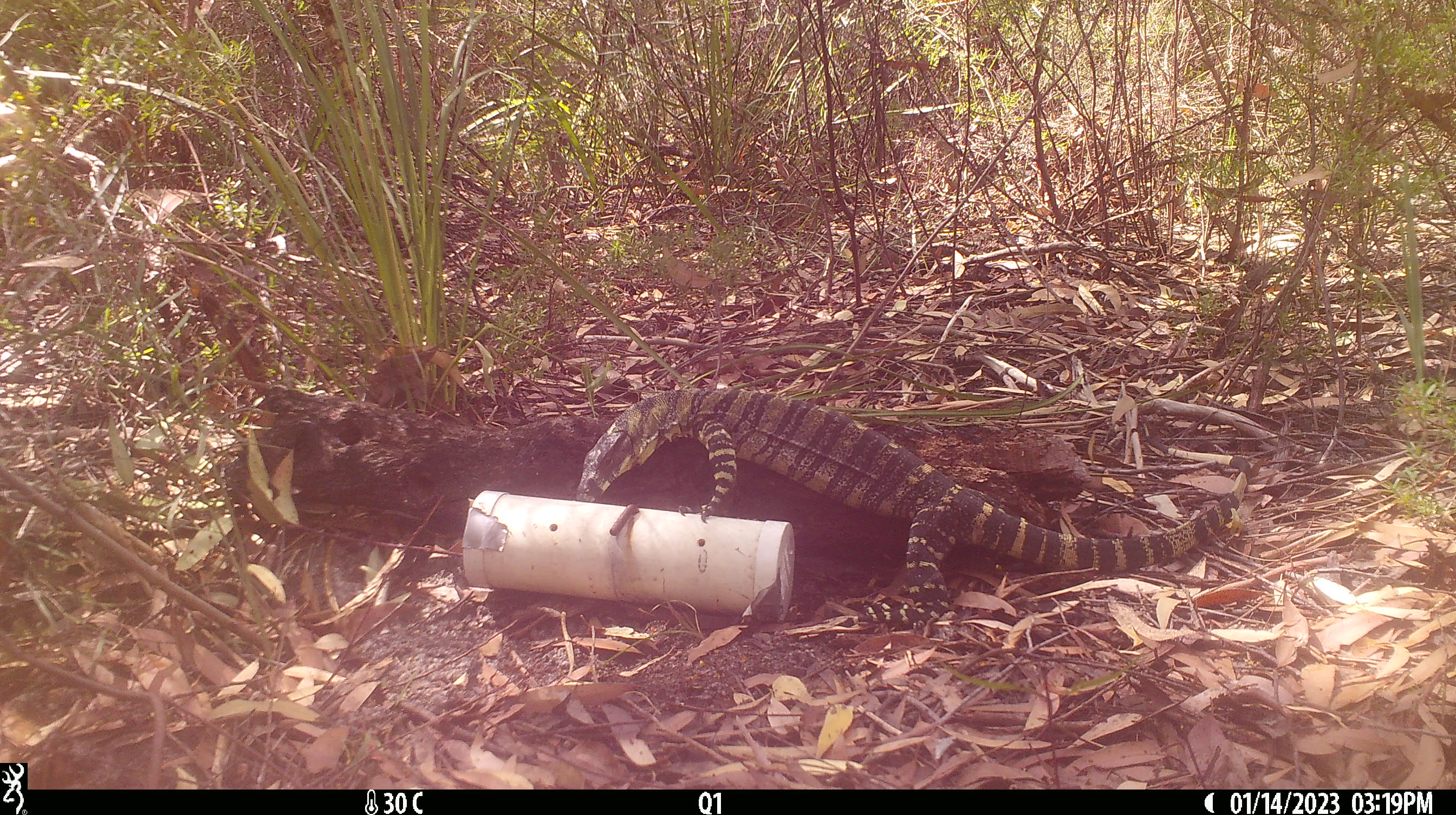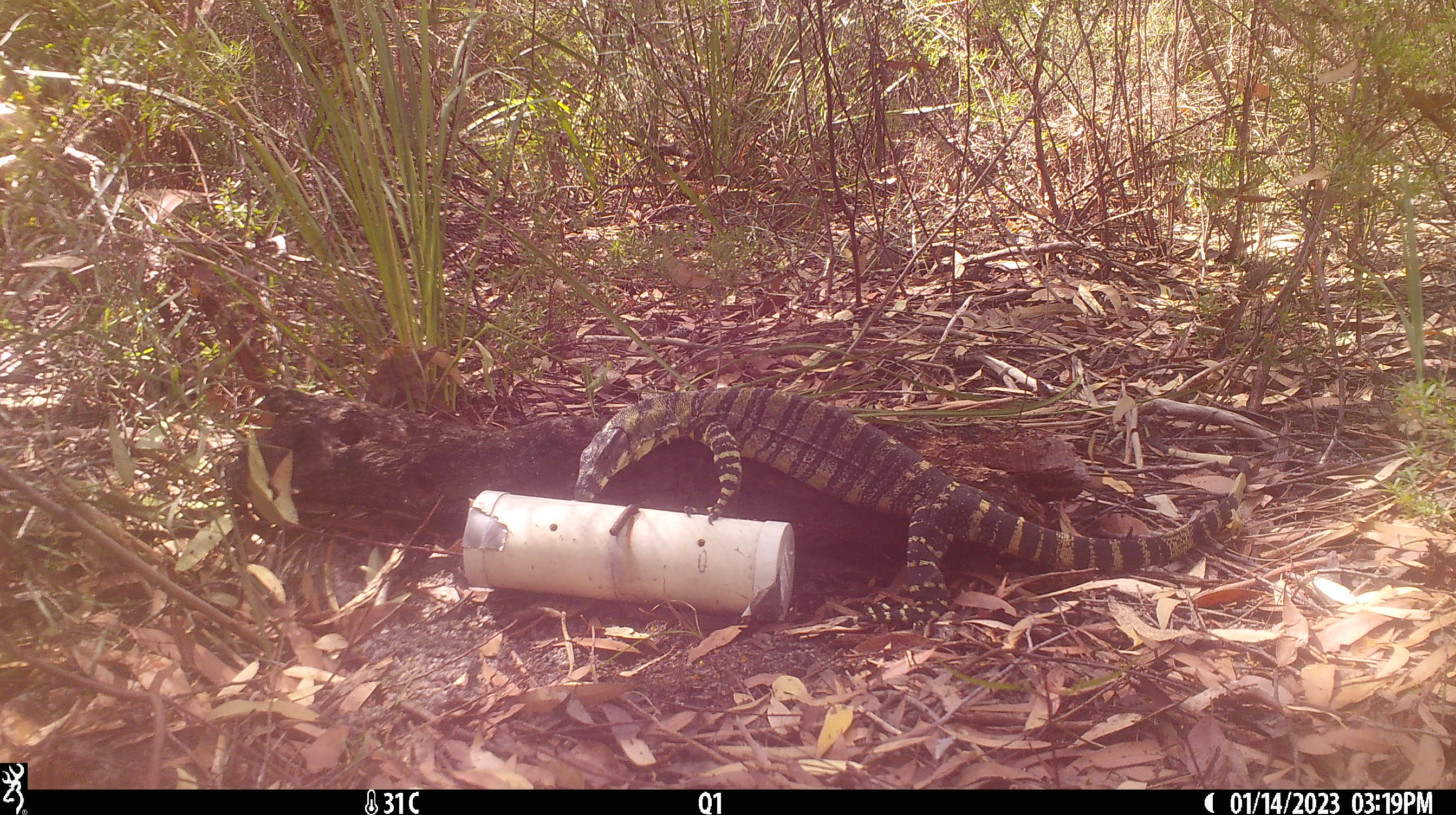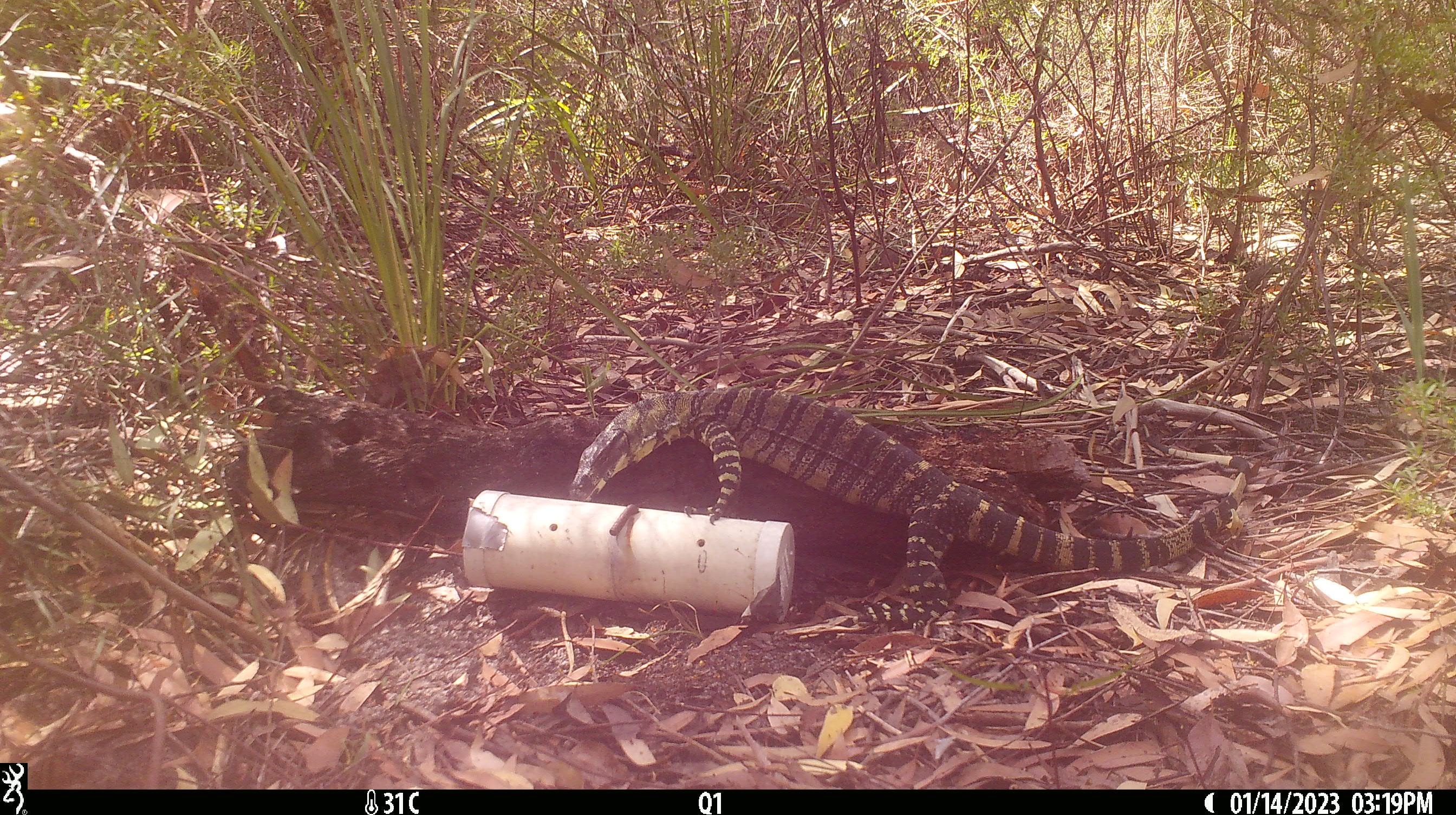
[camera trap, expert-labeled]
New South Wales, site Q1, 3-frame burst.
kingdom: Animalia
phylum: Chordata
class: Reptilia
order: Squamata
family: Varanidae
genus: Varanus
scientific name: Varanus varius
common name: lace monitor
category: goanna